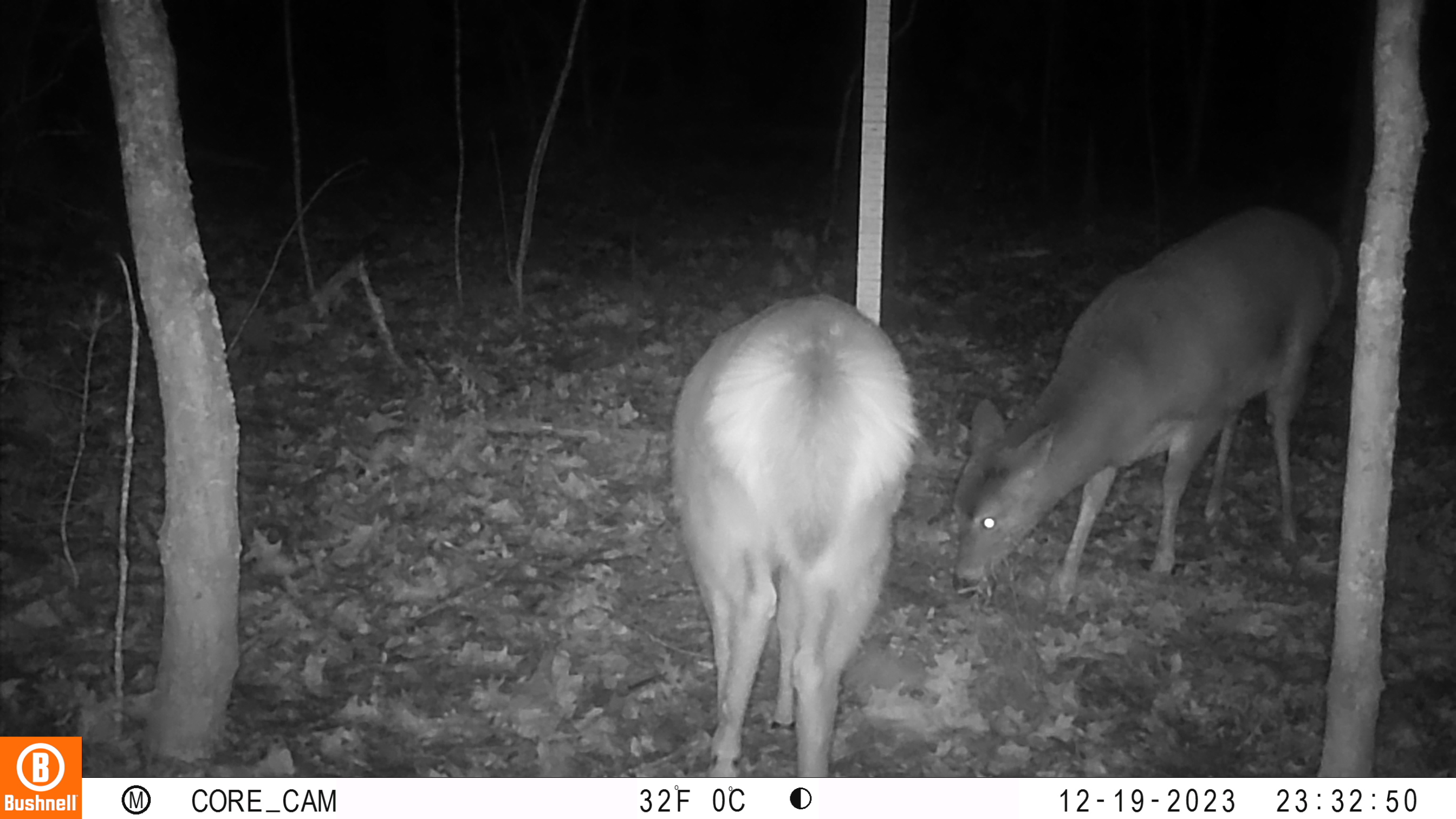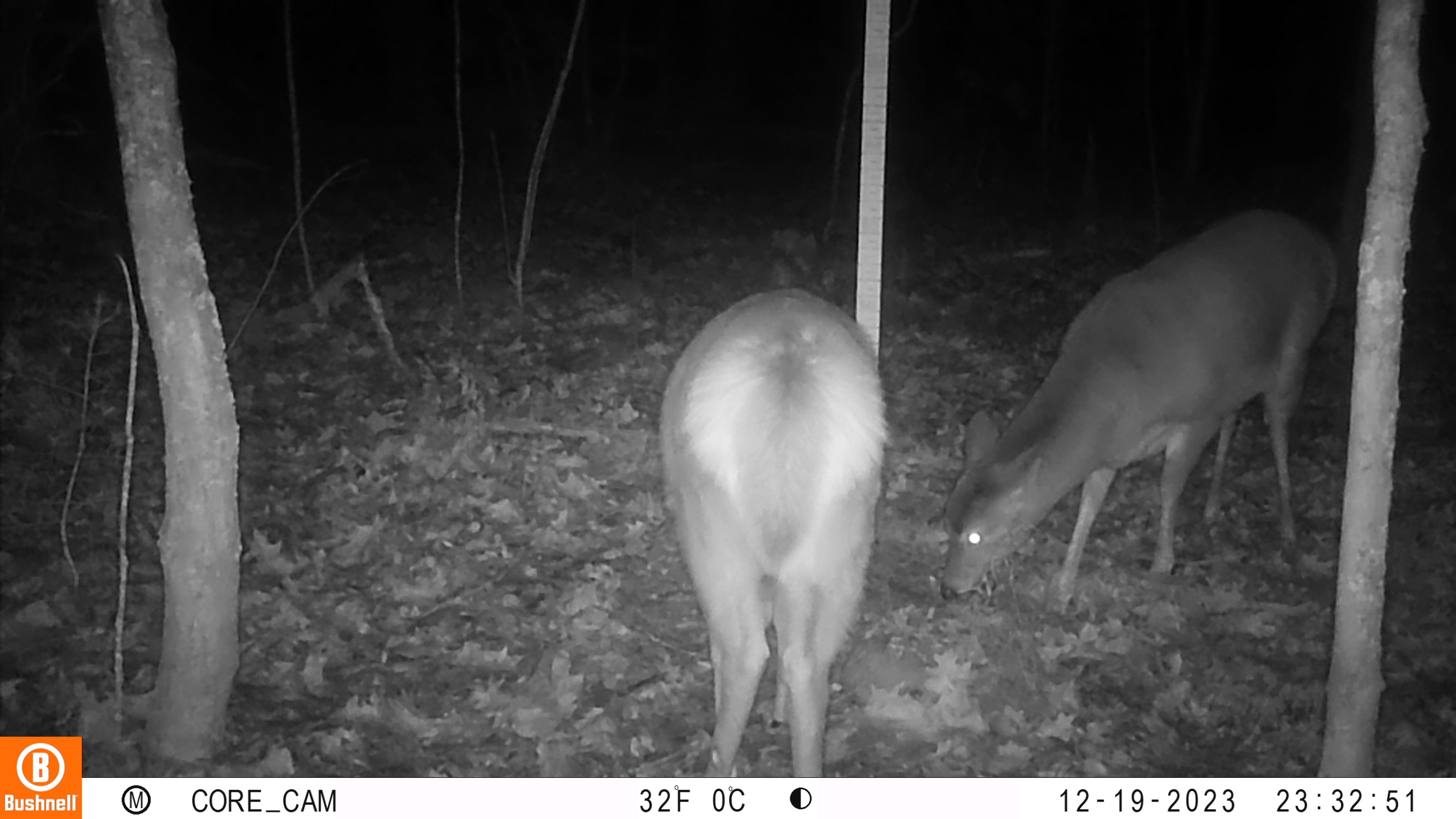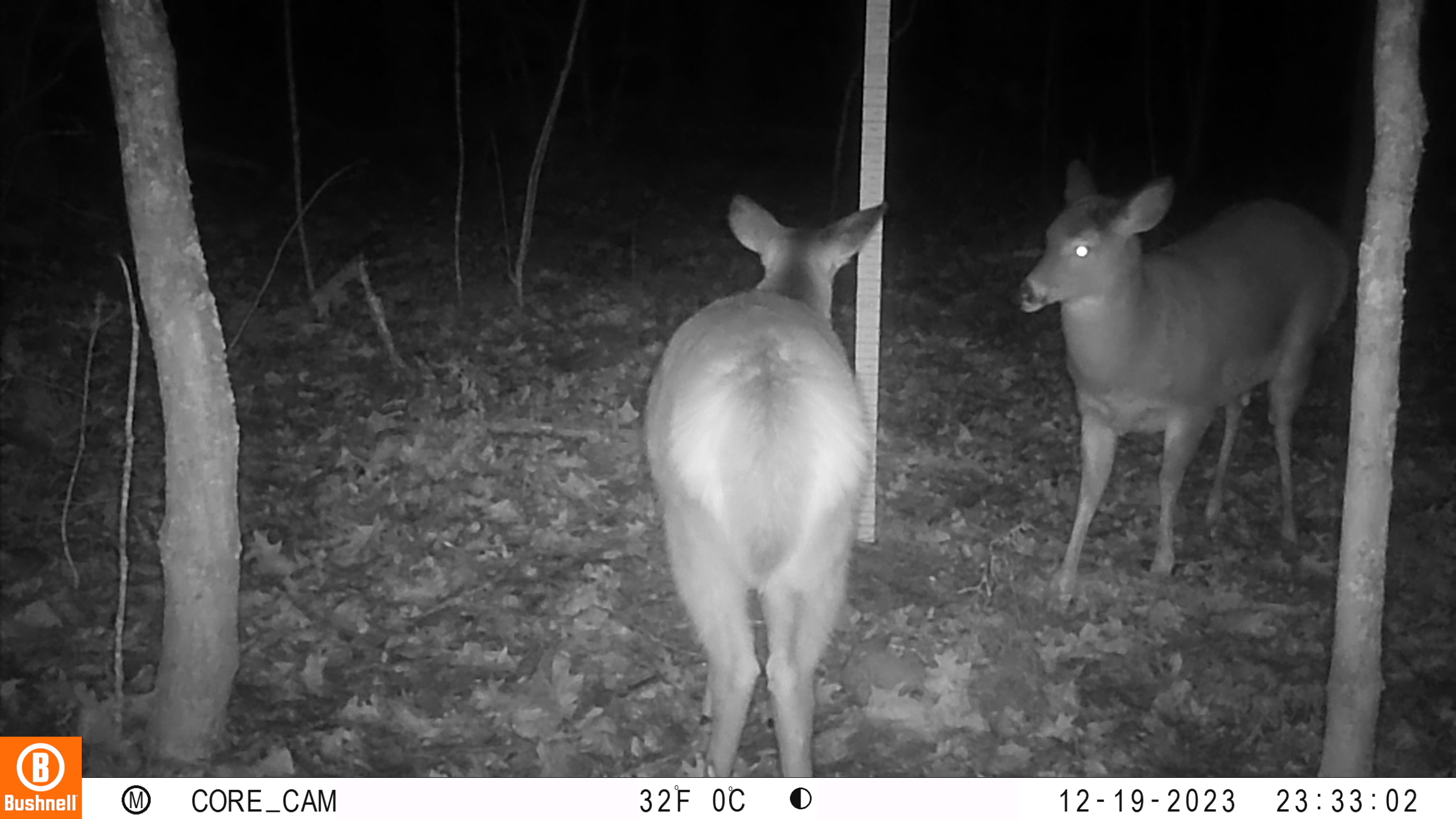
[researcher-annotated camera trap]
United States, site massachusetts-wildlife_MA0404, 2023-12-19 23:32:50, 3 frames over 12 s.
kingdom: Animalia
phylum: Chordata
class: Mammalia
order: Artiodactyla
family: Cervidae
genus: Odocoileus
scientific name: Odocoileus virginianus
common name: white-tailed deer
White-tailed deer (Odocoileus virginianus).